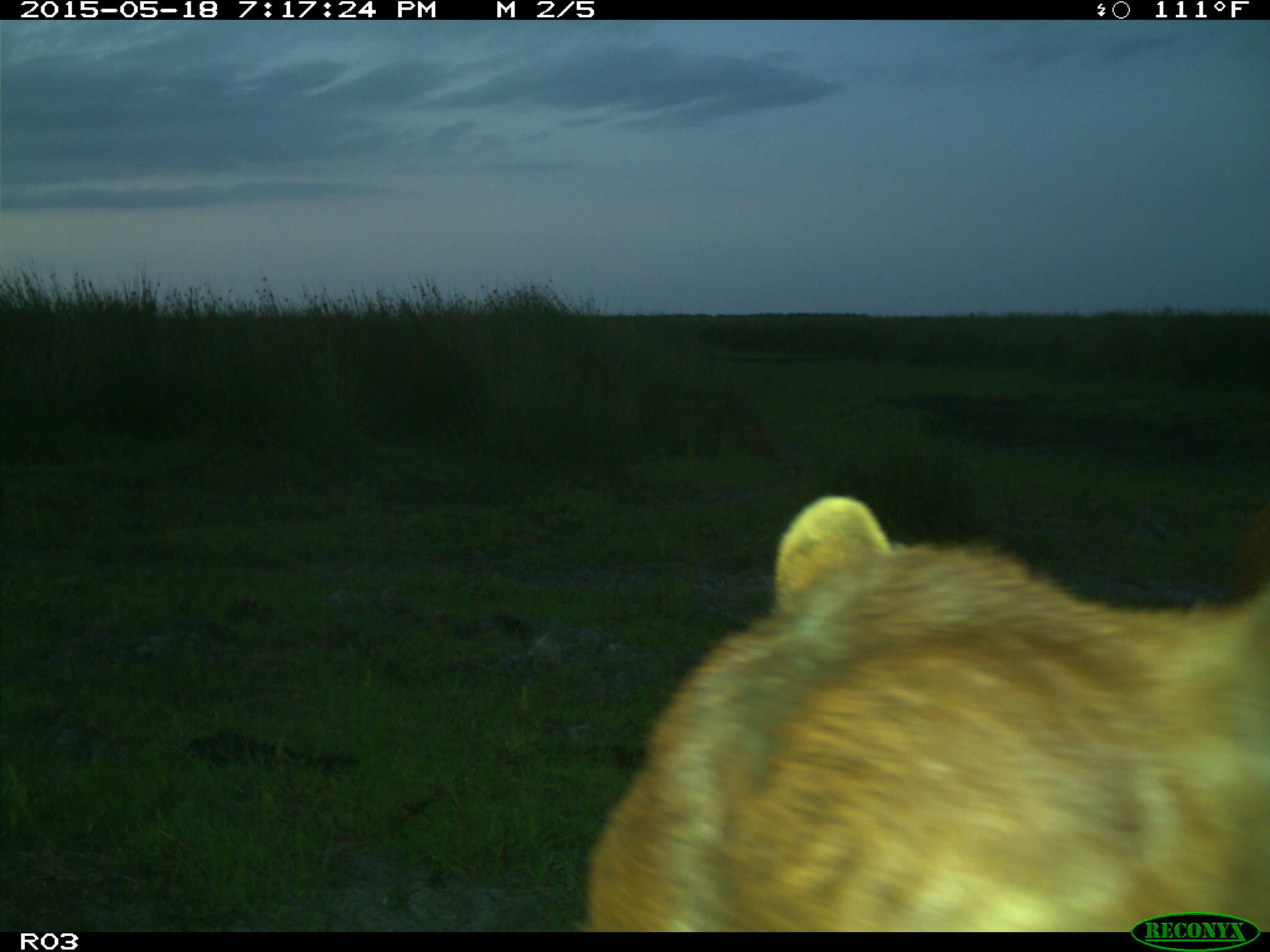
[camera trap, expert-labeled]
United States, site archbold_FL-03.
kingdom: Animalia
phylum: Chordata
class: Mammalia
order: Artiodactyla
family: Bovidae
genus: Bos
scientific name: Bos taurus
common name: domestic cow